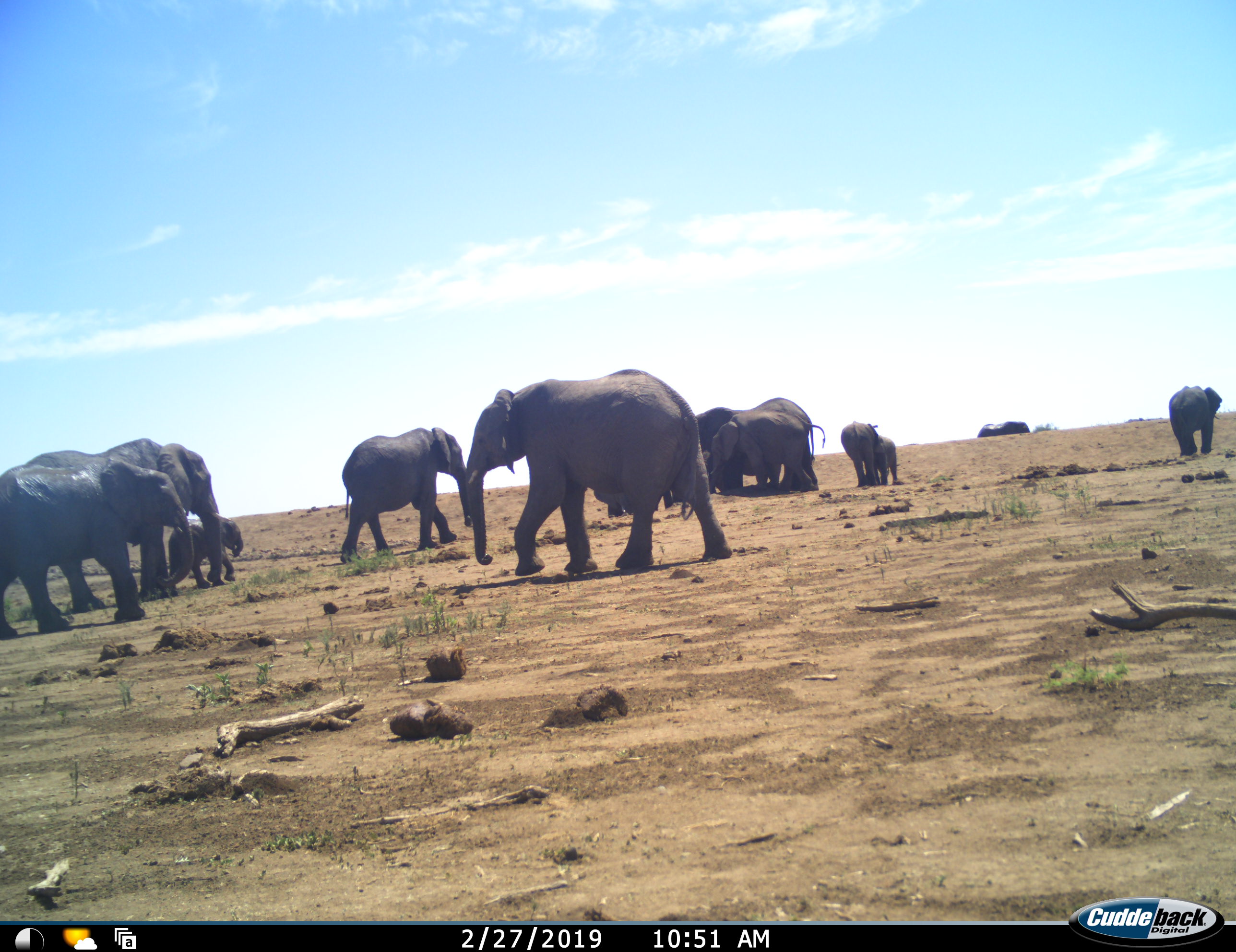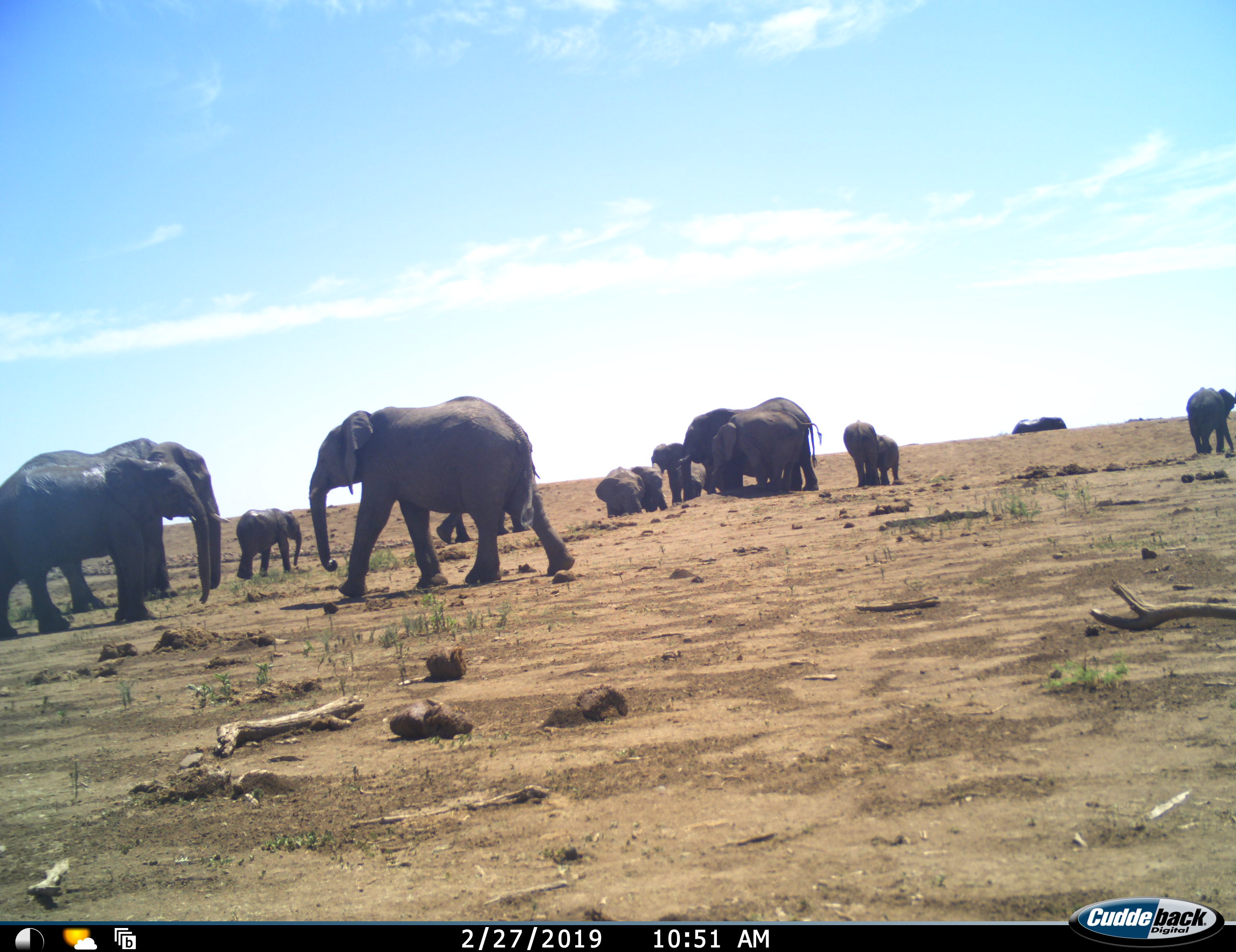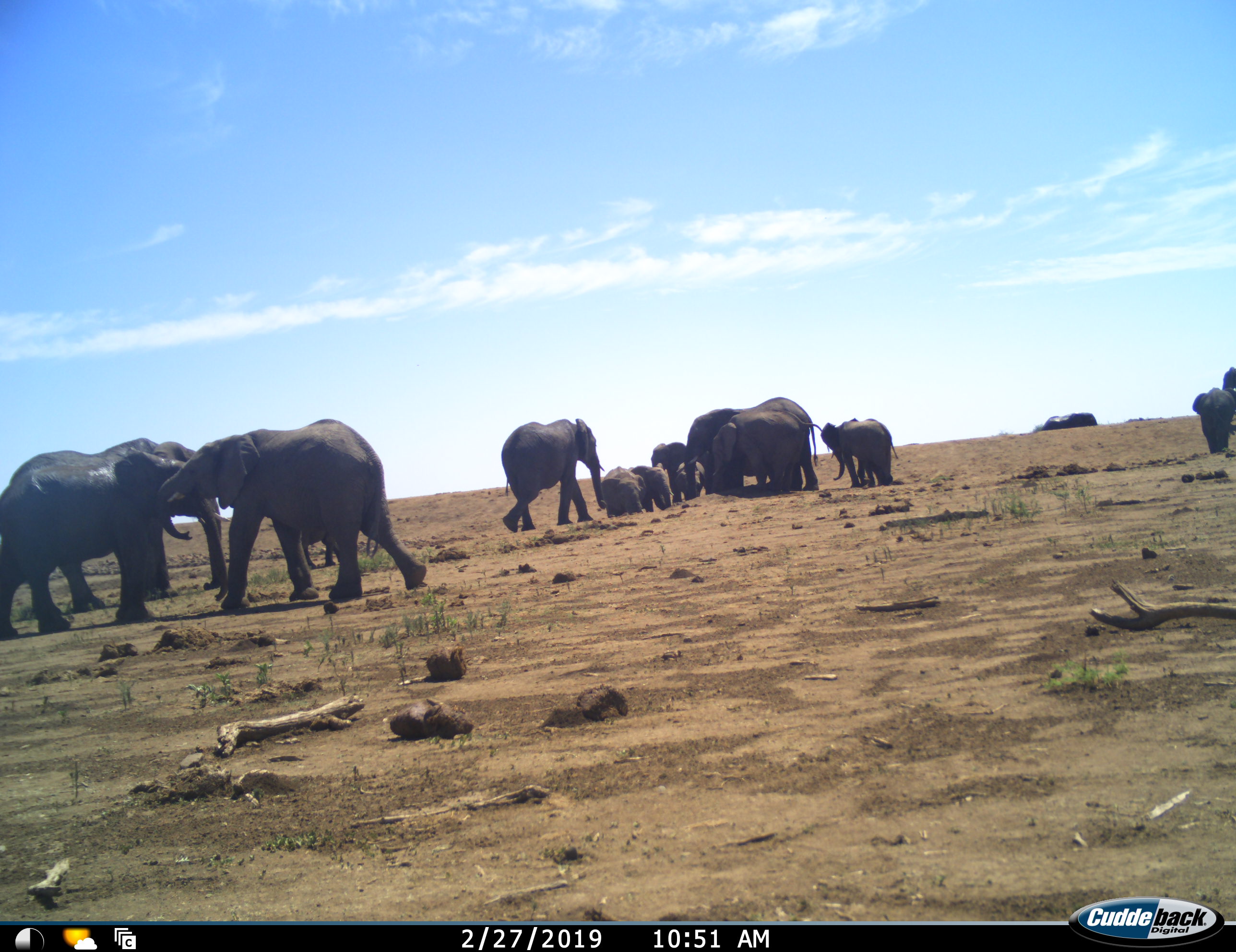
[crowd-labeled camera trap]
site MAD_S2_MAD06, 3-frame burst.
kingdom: Animalia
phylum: Chordata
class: Mammalia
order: Proboscidea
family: Elephantidae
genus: Loxodonta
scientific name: Loxodonta africana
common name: african bush elephant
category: elephant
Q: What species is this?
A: Elephant (african bush elephant) (Loxodonta africana).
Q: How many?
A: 11-50.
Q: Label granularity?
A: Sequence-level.